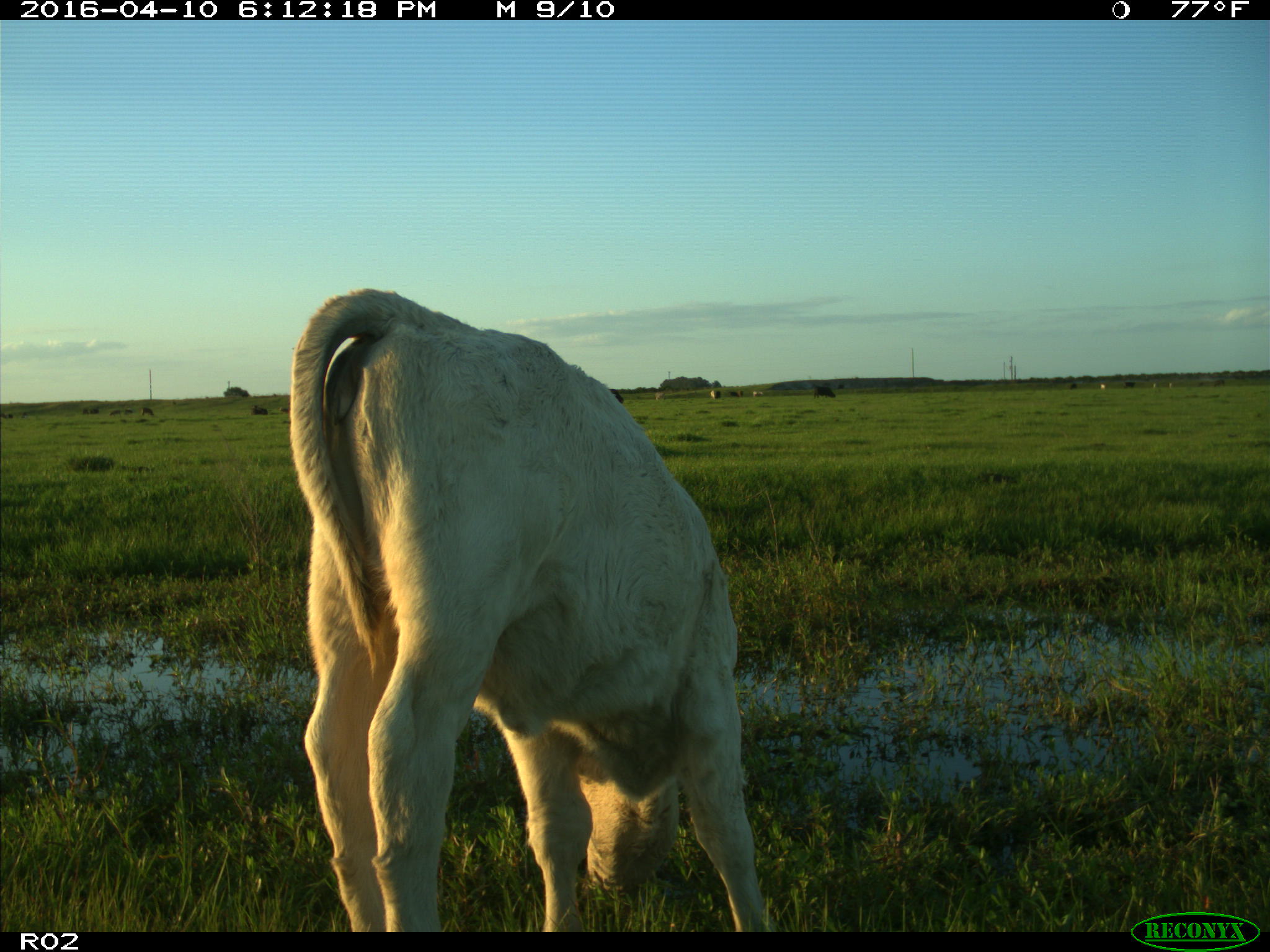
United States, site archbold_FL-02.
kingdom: Animalia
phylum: Chordata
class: Mammalia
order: Artiodactyla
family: Bovidae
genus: Bos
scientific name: Bos taurus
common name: domestic cow